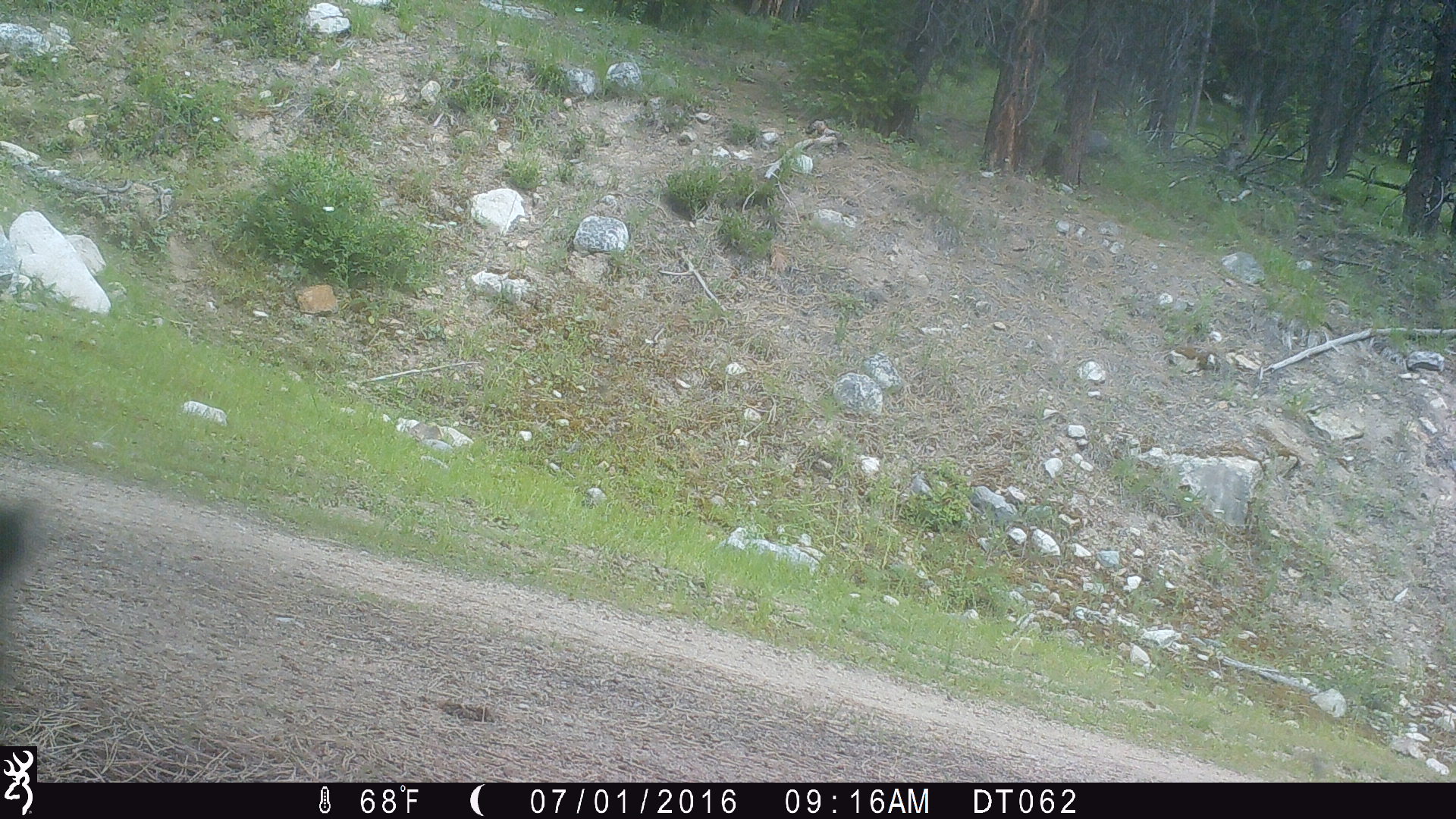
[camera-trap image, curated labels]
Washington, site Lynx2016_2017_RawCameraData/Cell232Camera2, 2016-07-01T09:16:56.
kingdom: Animalia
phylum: Chordata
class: Mammalia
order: Artiodactyla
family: Bovidae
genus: Bos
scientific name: Bos taurus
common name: domestic cattle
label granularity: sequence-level